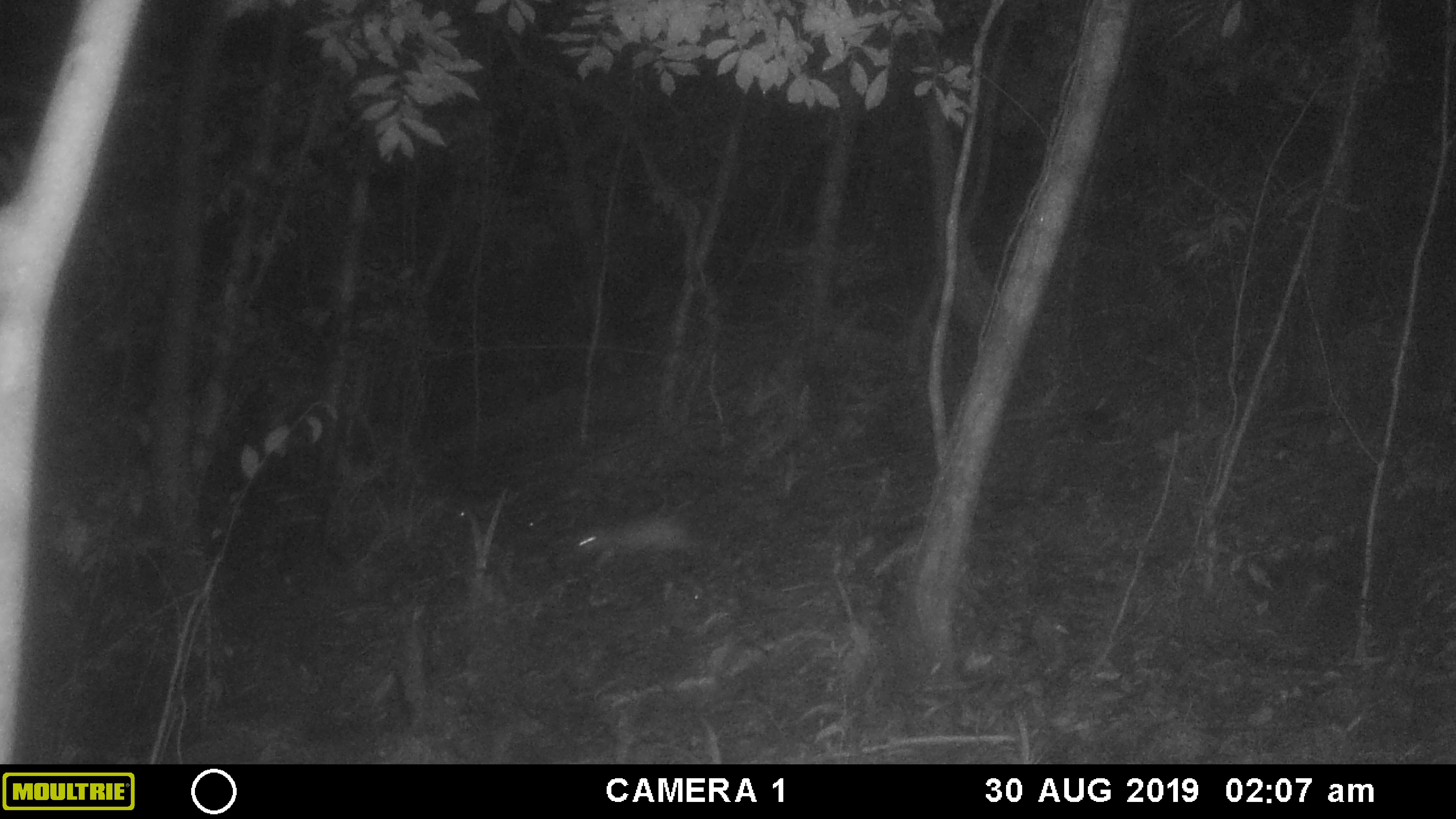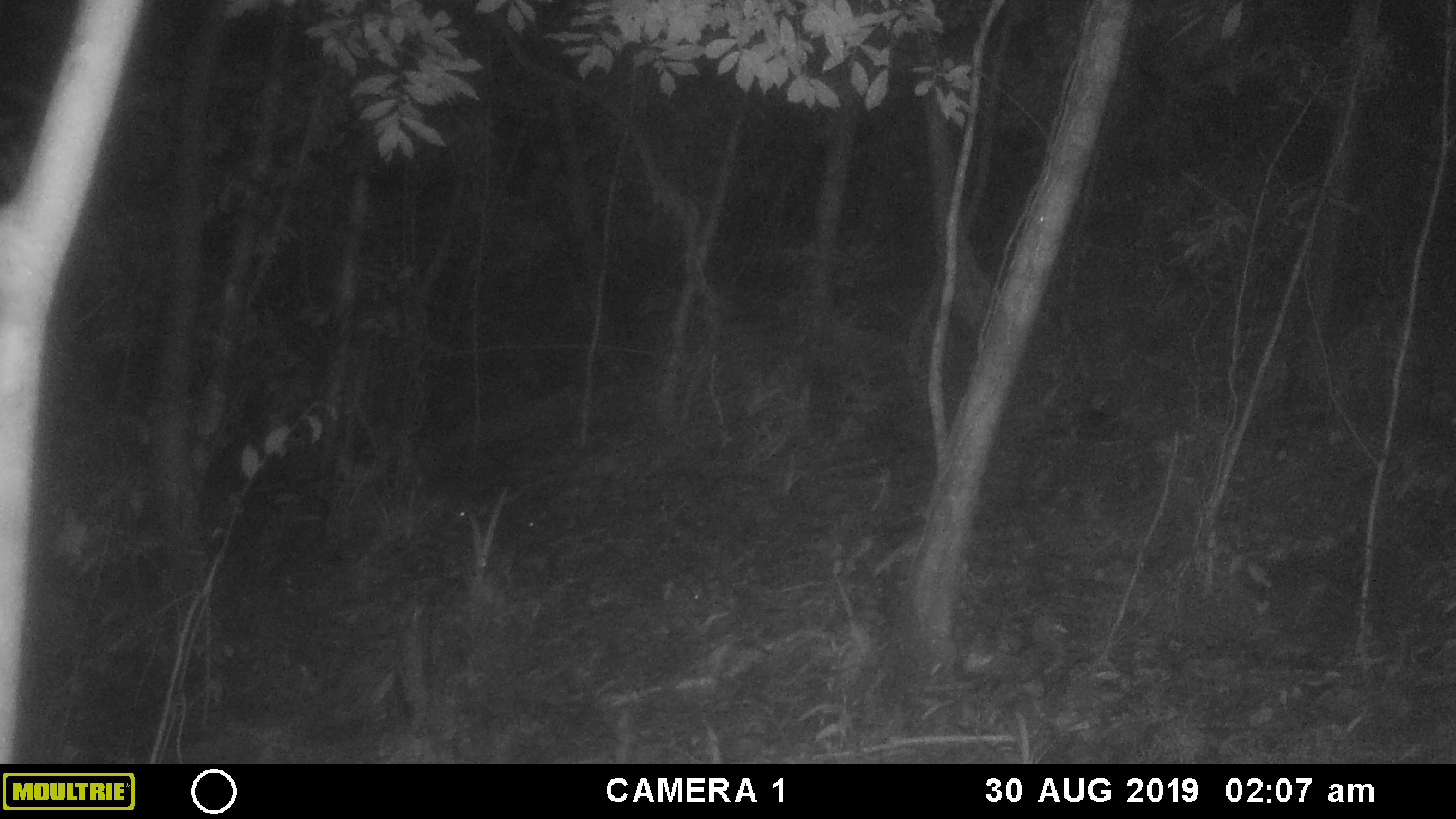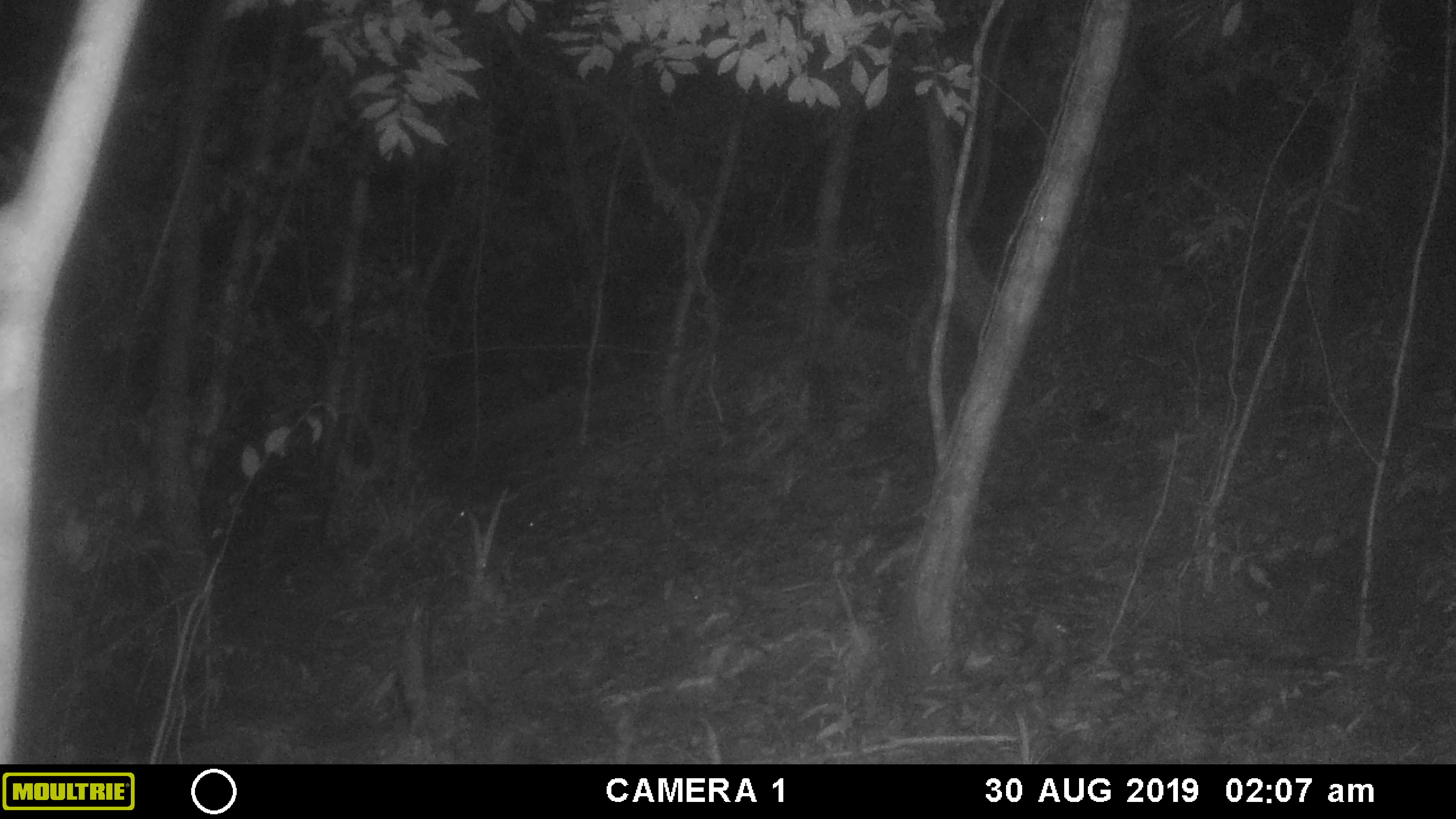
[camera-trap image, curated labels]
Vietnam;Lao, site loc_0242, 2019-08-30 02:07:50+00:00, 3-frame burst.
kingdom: Animalia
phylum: Chordata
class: Mammalia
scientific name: Mammalia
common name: mammal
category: unidentified small mammal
Unidentified small mammal (mammal) (Mammalia). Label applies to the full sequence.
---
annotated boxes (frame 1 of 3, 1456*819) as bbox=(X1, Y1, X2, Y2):
unidentified small mammal: bbox=(569, 512, 699, 572)